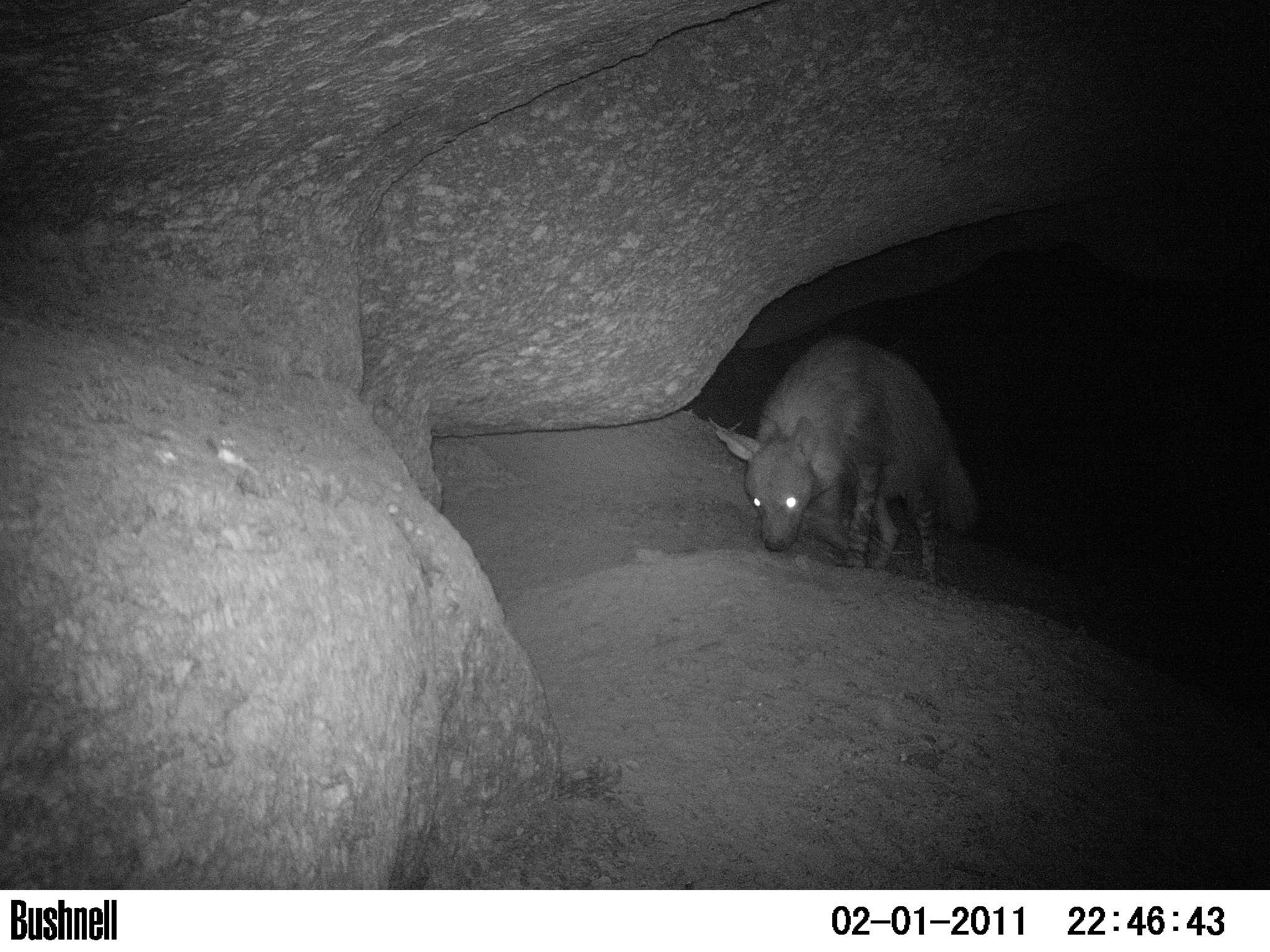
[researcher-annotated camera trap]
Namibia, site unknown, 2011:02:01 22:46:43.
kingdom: Animalia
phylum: Chordata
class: Mammalia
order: Carnivora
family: Hyaenidae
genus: Parahyaena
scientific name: Parahyaena brunnea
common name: brown hyena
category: hyaena brunnea